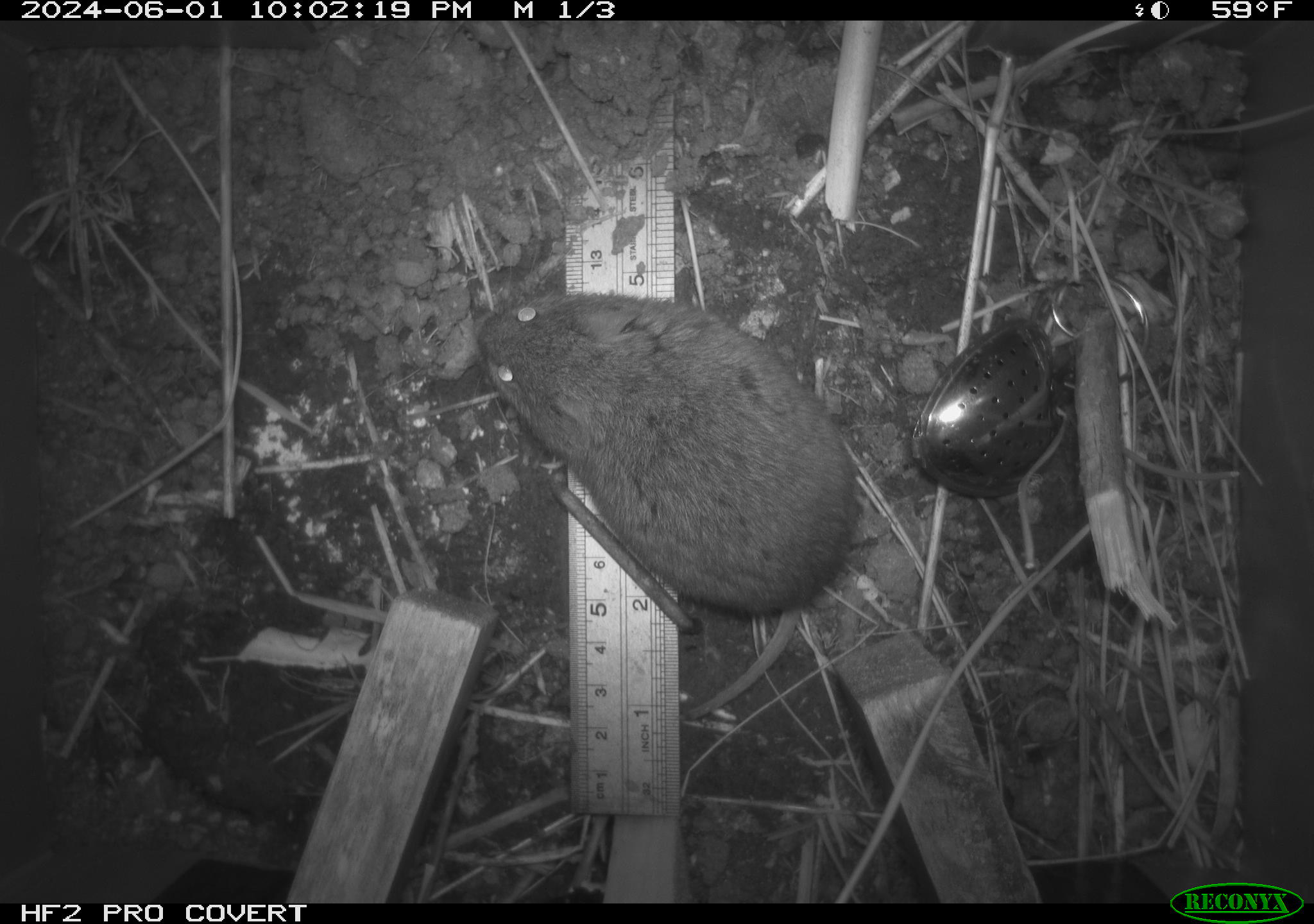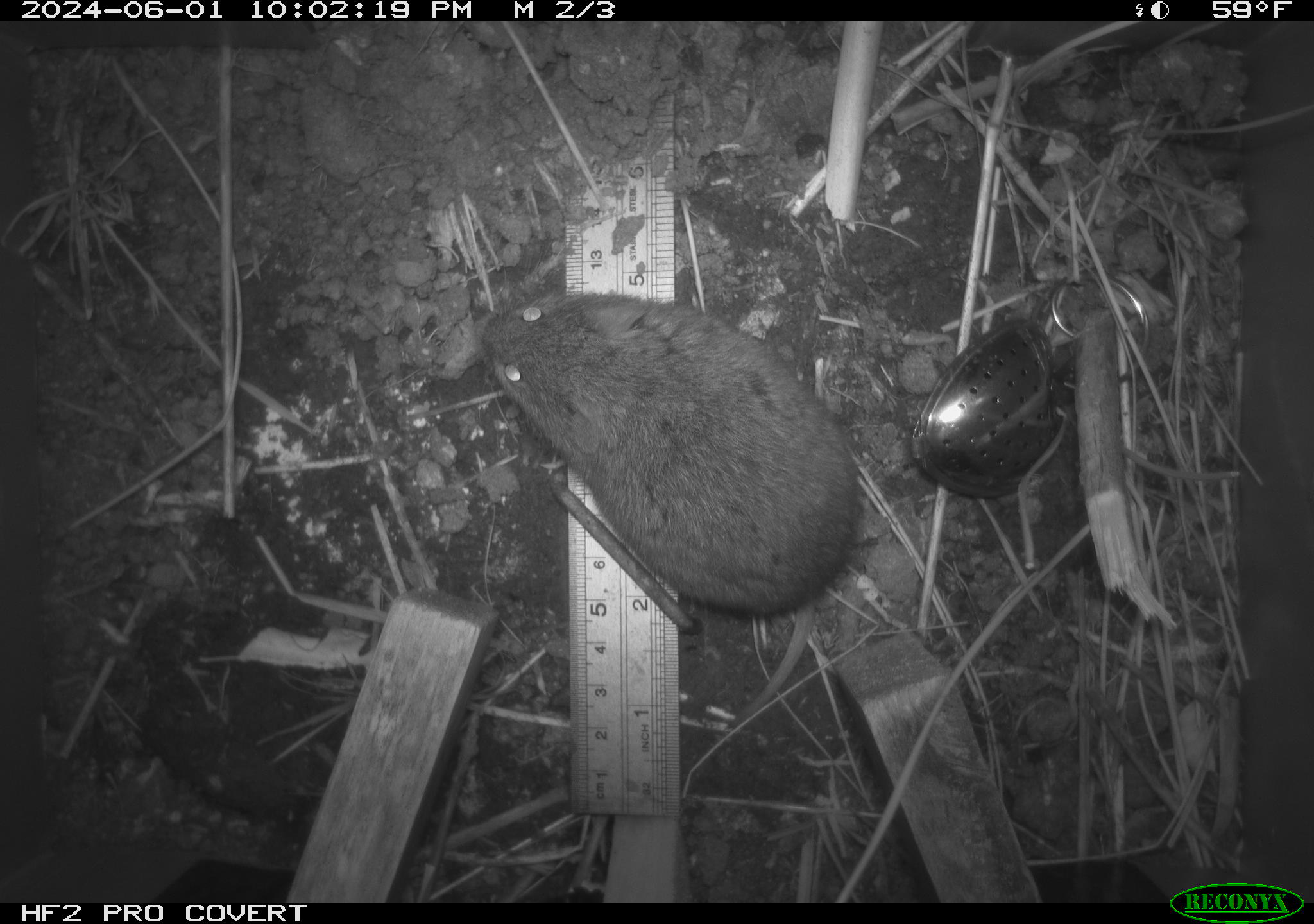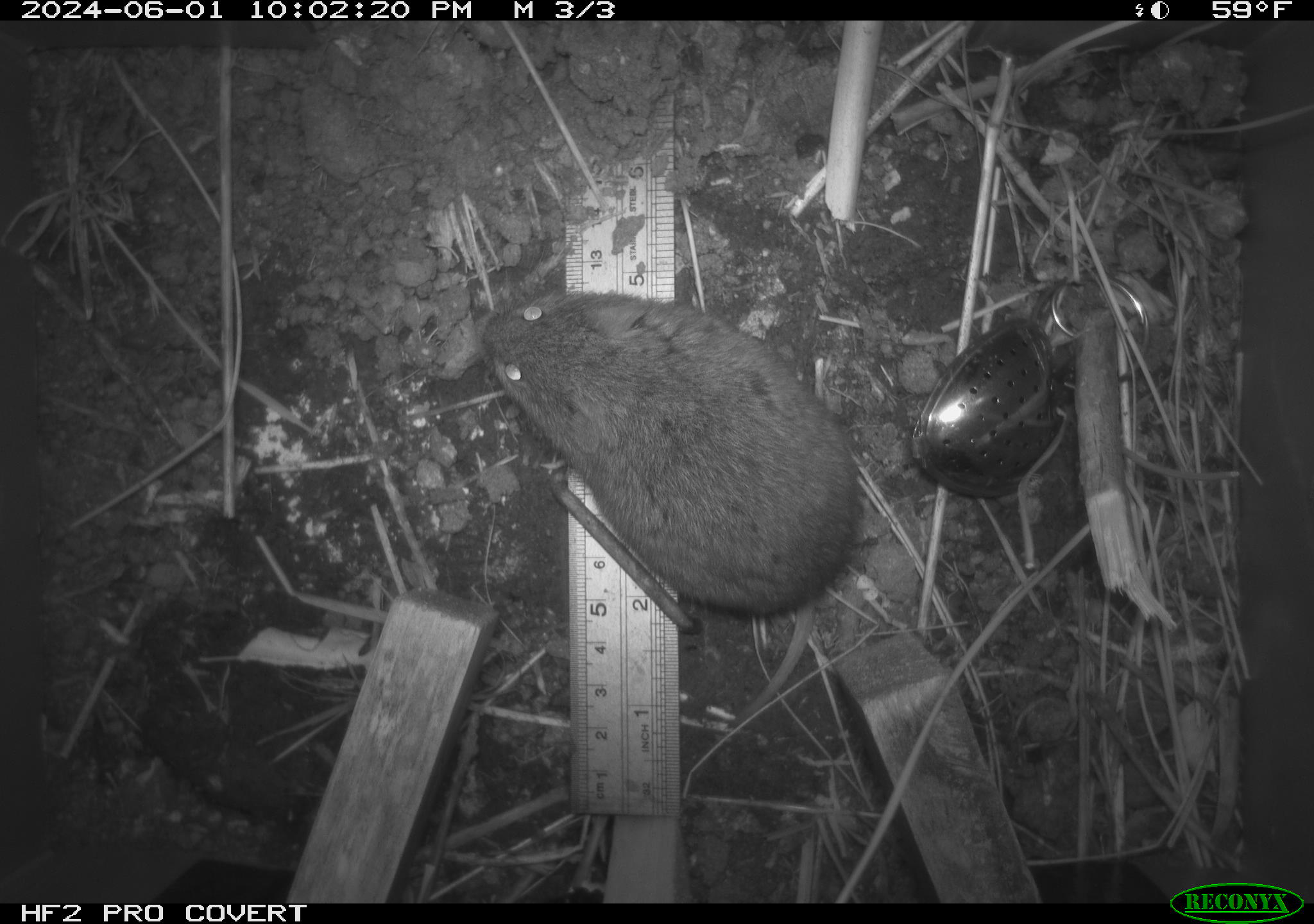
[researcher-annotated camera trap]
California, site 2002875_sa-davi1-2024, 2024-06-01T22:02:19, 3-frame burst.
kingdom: Animalia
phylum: Chordata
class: Mammalia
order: Rodentia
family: Cricetidae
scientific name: Arvicolinae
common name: voles, lemmings, and muskrats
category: arvicolinae subfamily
Arvicolinae subfamily (voles, lemmings, and muskrats) (Arvicolinae).